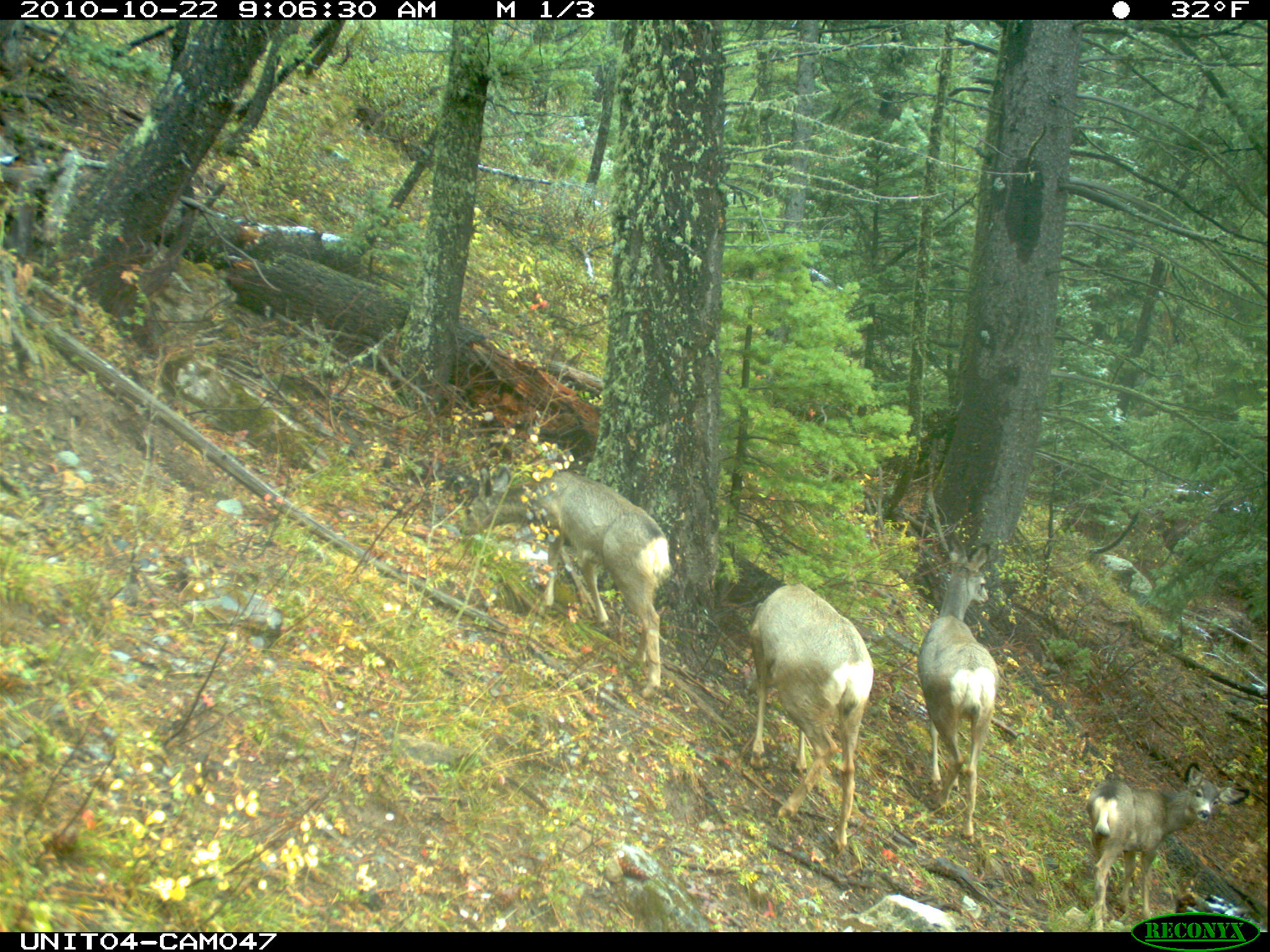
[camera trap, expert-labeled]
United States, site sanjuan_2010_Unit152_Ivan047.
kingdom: Animalia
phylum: Chordata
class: Mammalia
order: Artiodactyla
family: Cervidae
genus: Odocoileus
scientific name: Odocoileus hemionus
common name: mule deer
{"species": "Odocoileus hemionus (mule deer)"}